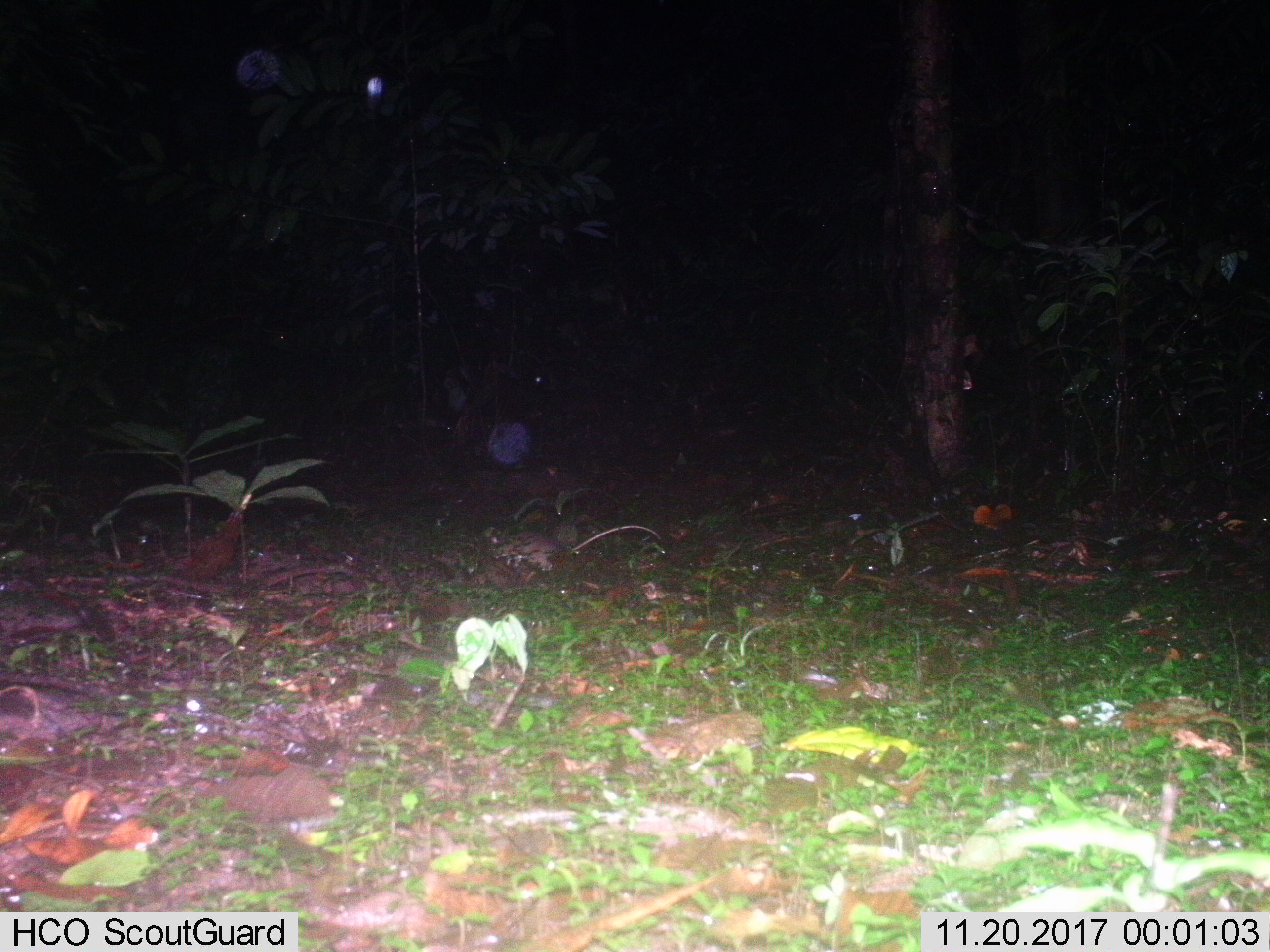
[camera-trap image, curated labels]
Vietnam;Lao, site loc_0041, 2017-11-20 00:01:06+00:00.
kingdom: Animalia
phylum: Chordata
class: Mammalia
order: Rodentia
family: Muridae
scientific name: Muridae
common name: old-world mice and rats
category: unidentified murid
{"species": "unidentified murid (old-world mice and rats) (Muridae)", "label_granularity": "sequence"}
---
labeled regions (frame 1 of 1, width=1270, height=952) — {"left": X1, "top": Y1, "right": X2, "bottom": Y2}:
unidentified murid: {"left": 490, "top": 525, "right": 661, "bottom": 567}